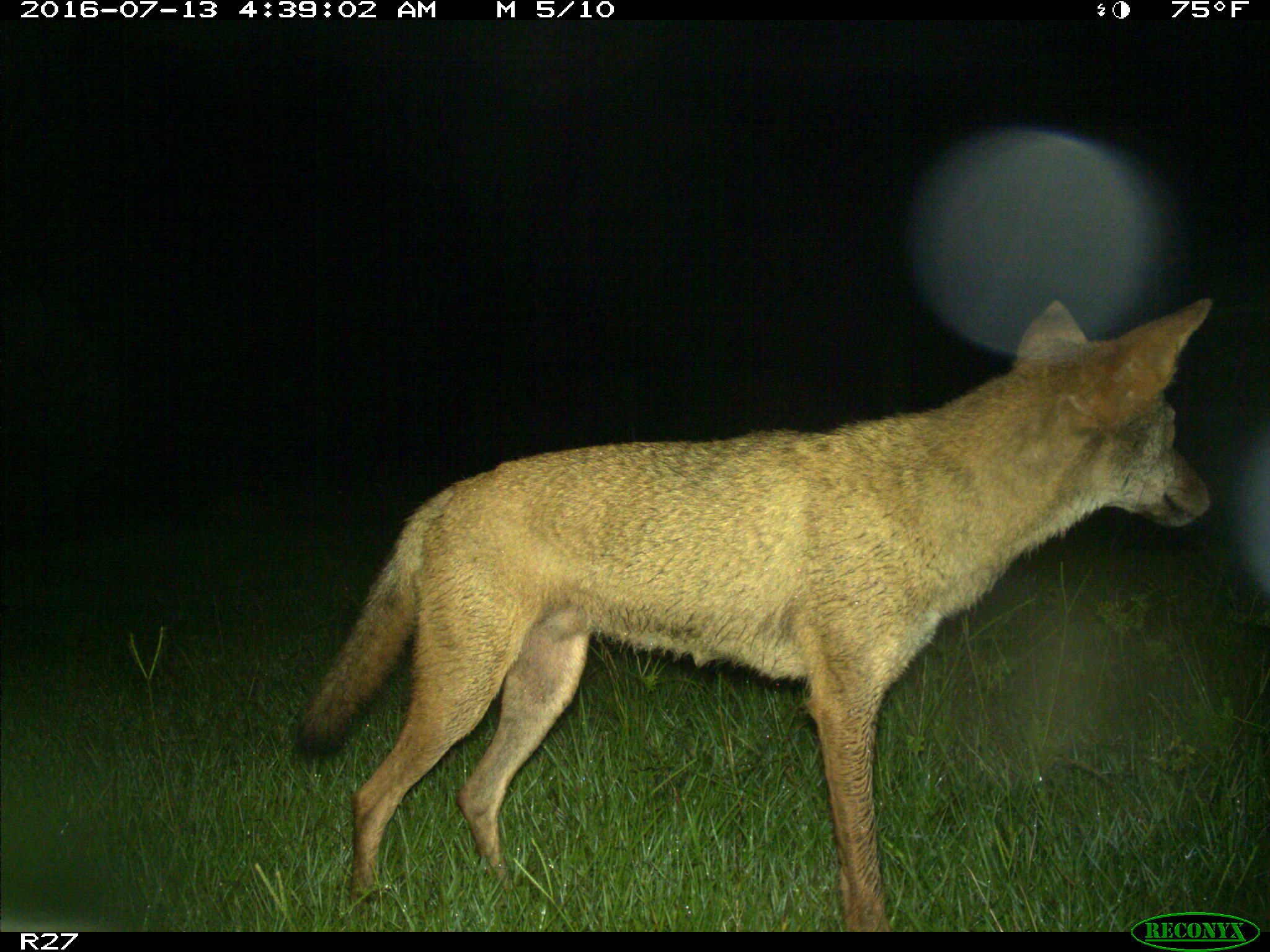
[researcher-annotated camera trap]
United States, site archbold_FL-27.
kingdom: Animalia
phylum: Chordata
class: Mammalia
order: Carnivora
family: Canidae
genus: Canis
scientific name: Canis latrans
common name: coyote